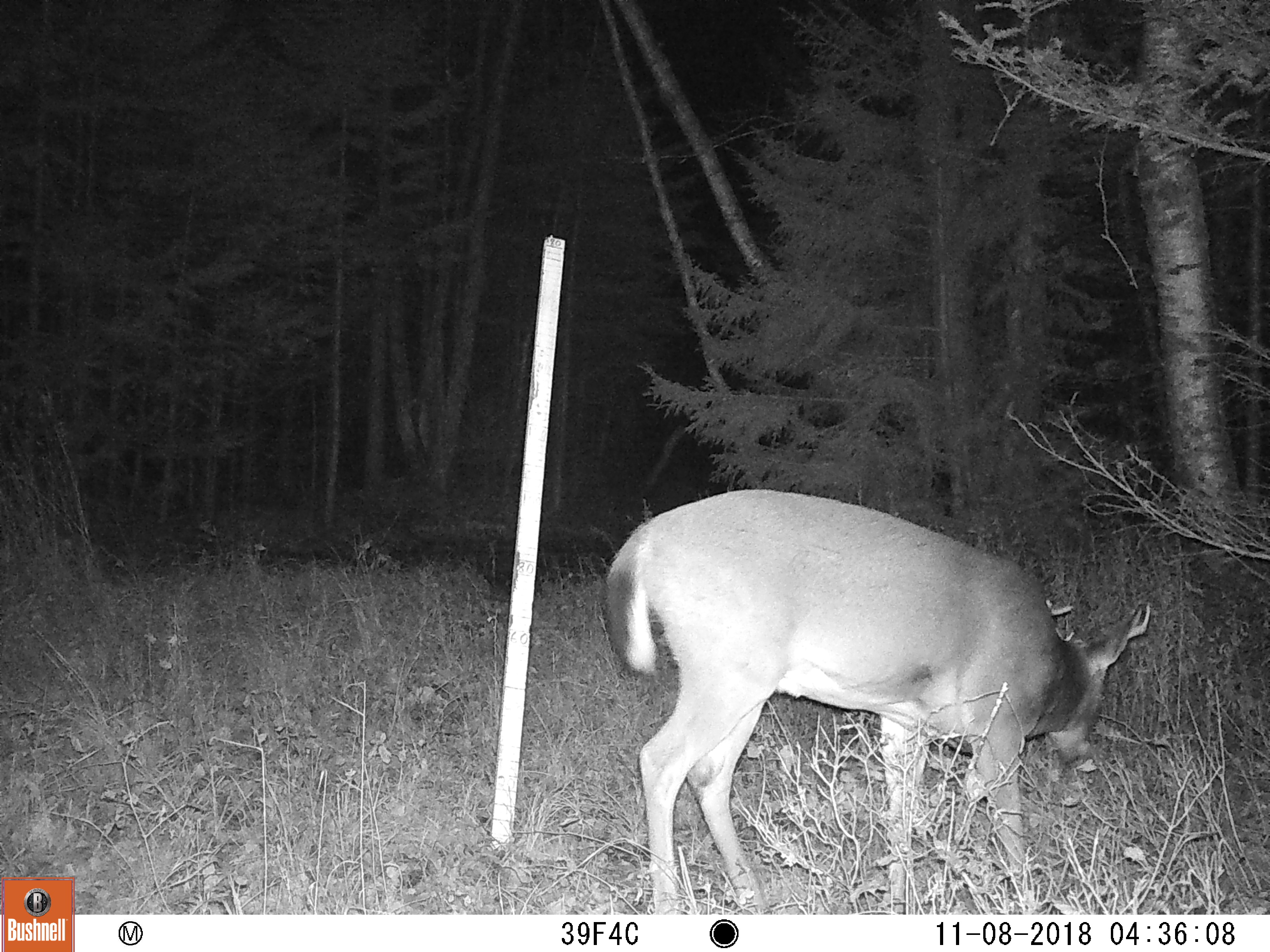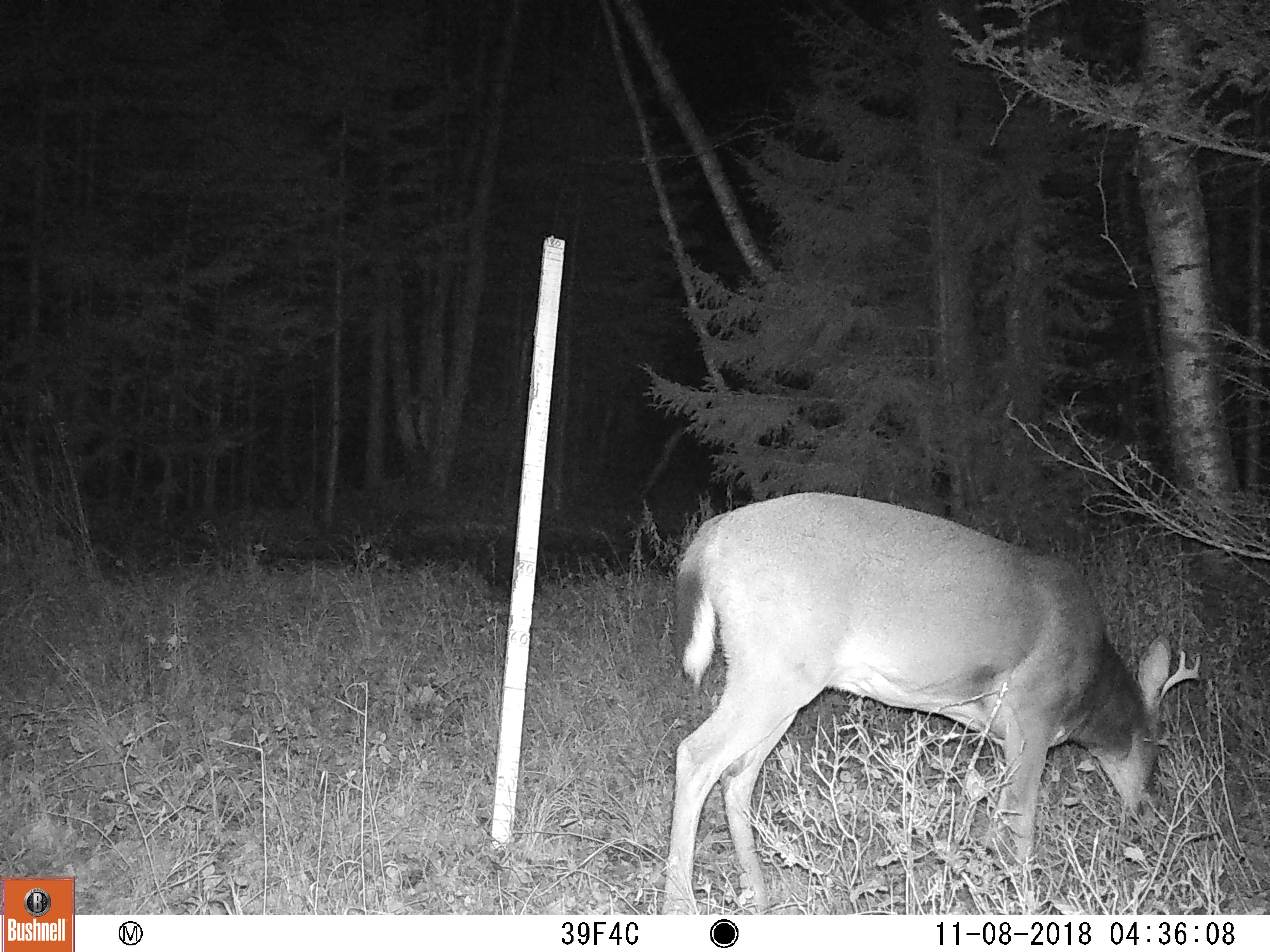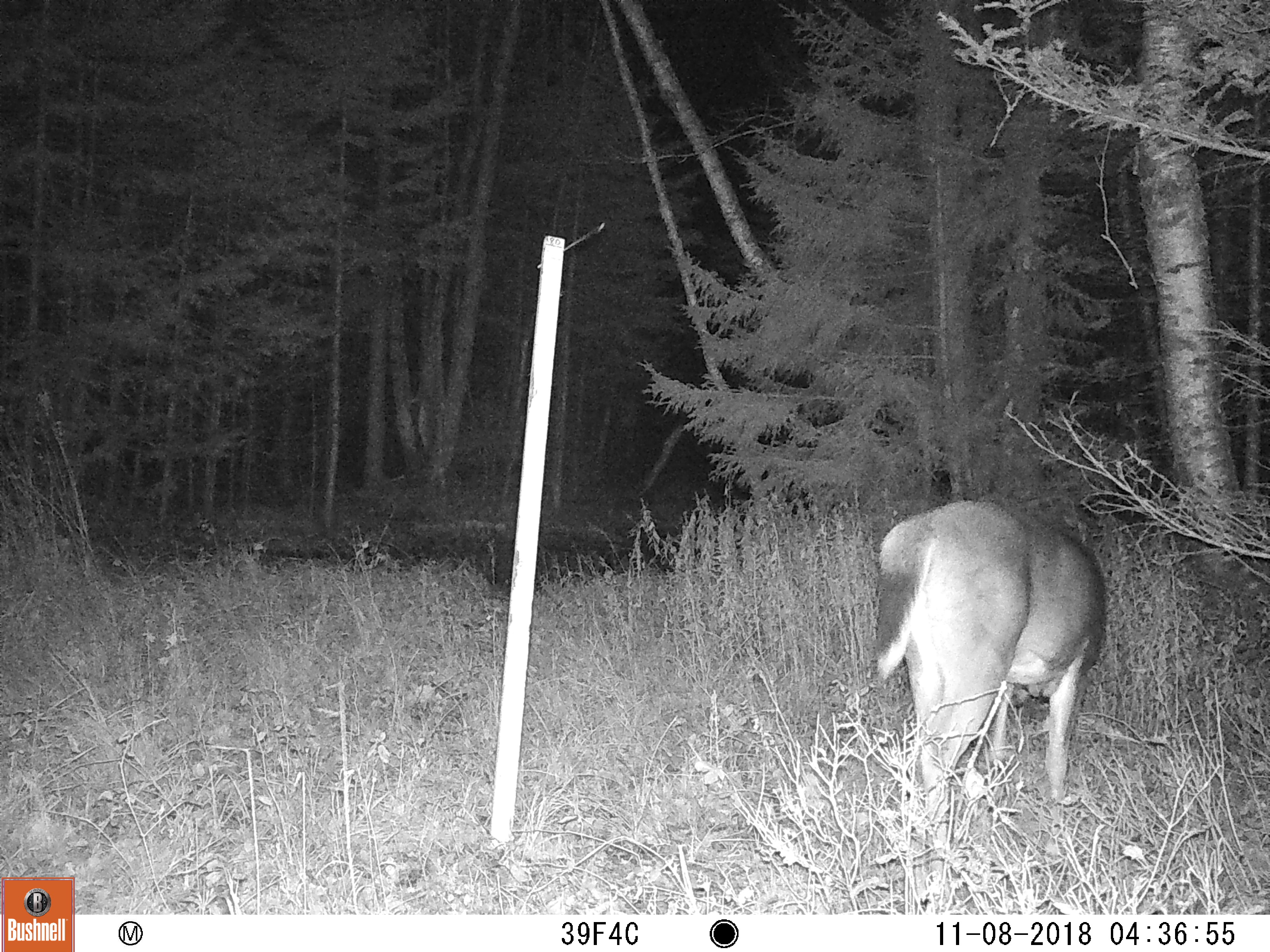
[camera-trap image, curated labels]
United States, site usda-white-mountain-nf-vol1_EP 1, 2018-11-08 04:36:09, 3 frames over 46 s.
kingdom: Animalia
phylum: Chordata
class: Mammalia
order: Artiodactyla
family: Cervidae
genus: Odocoileus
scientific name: Odocoileus virginianus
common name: white-tailed deer